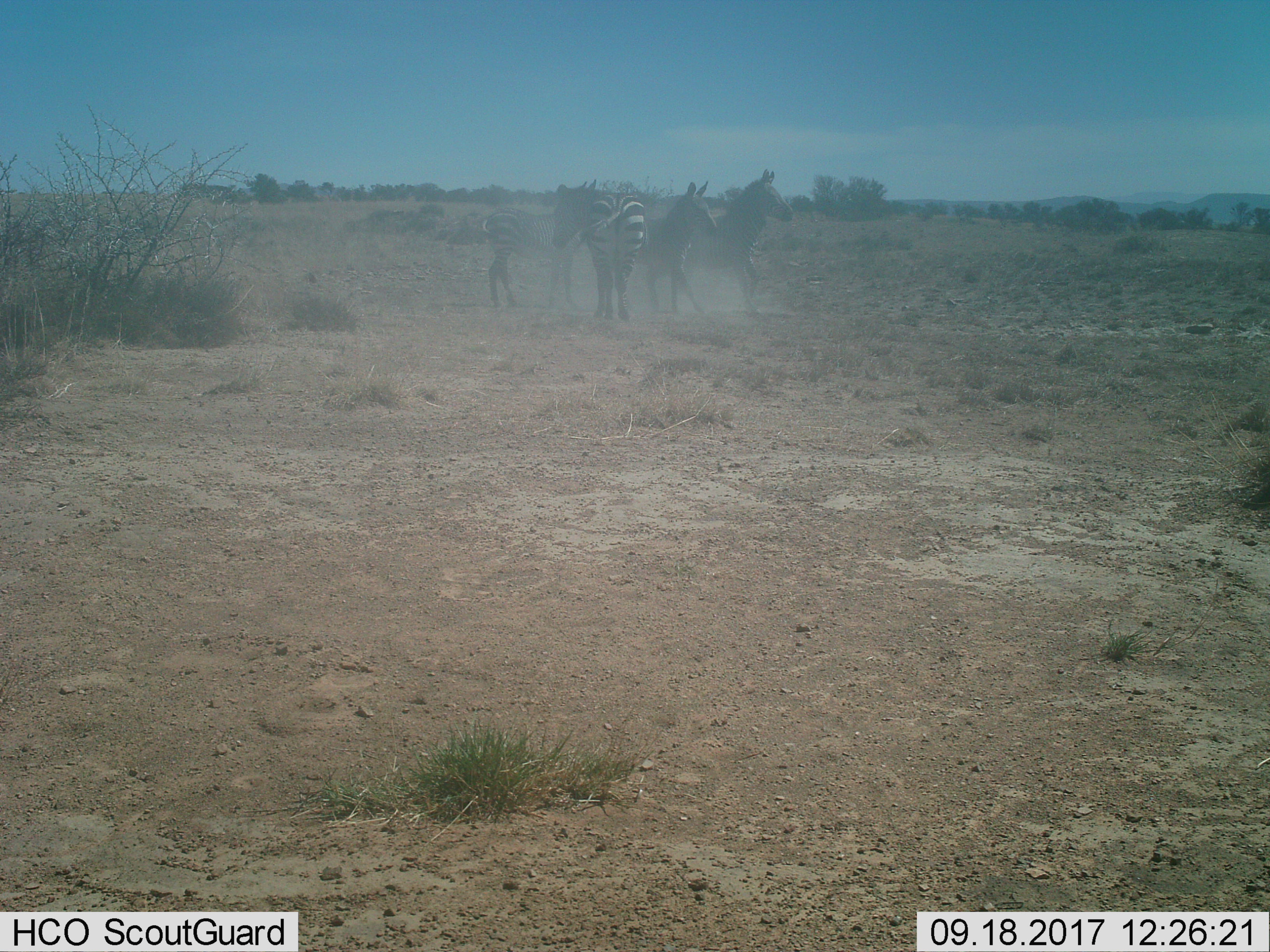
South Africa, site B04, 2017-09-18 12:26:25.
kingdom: Animalia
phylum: Chordata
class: Mammalia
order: Perissodactyla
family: Equidae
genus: Equus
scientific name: Equus zebra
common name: mountain zebra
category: zebramountain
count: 4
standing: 86%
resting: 0%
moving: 57%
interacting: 43%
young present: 29%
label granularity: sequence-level